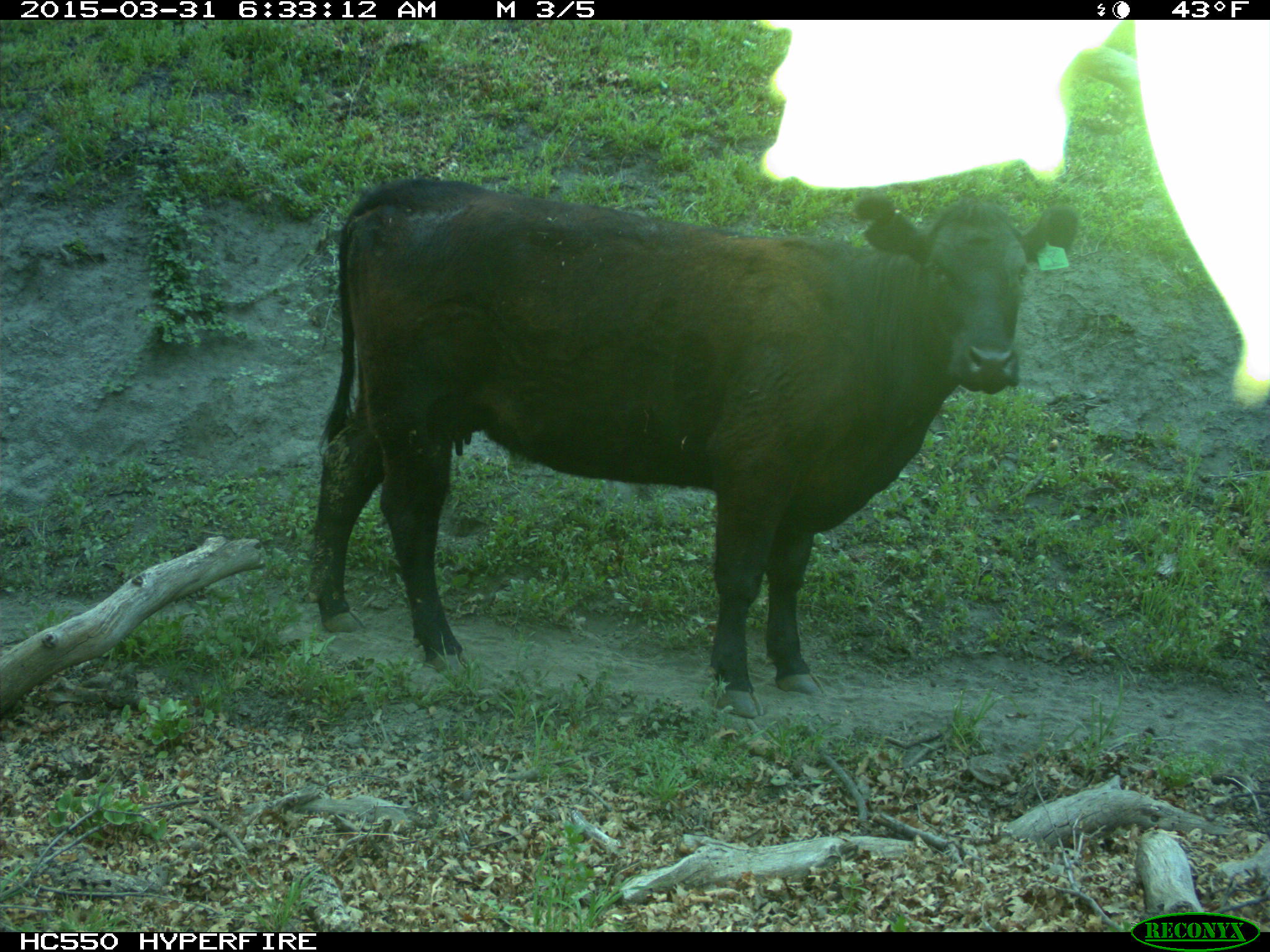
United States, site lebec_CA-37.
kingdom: Animalia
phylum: Chordata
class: Mammalia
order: Artiodactyla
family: Bovidae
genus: Bos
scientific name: Bos taurus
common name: domestic cow